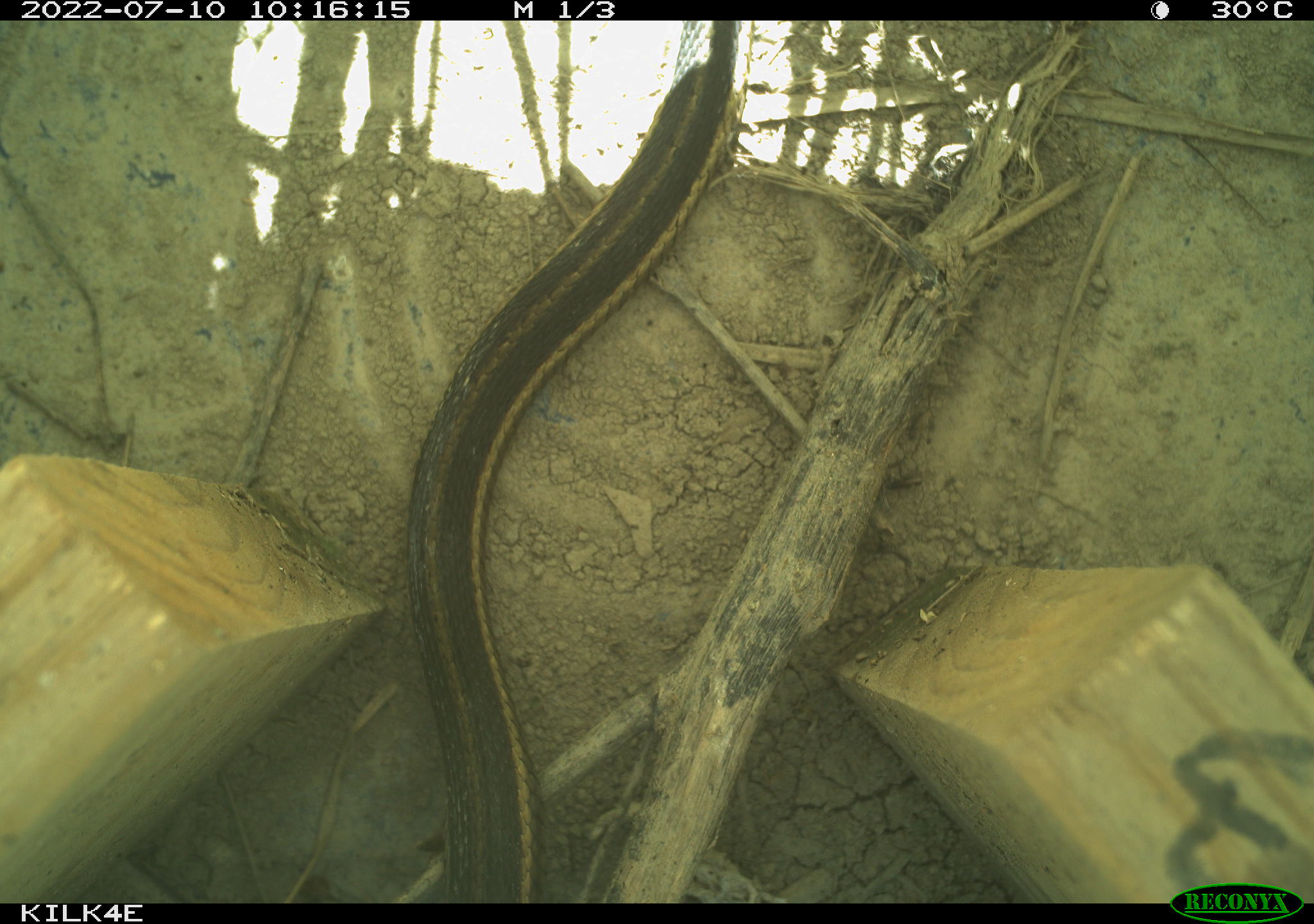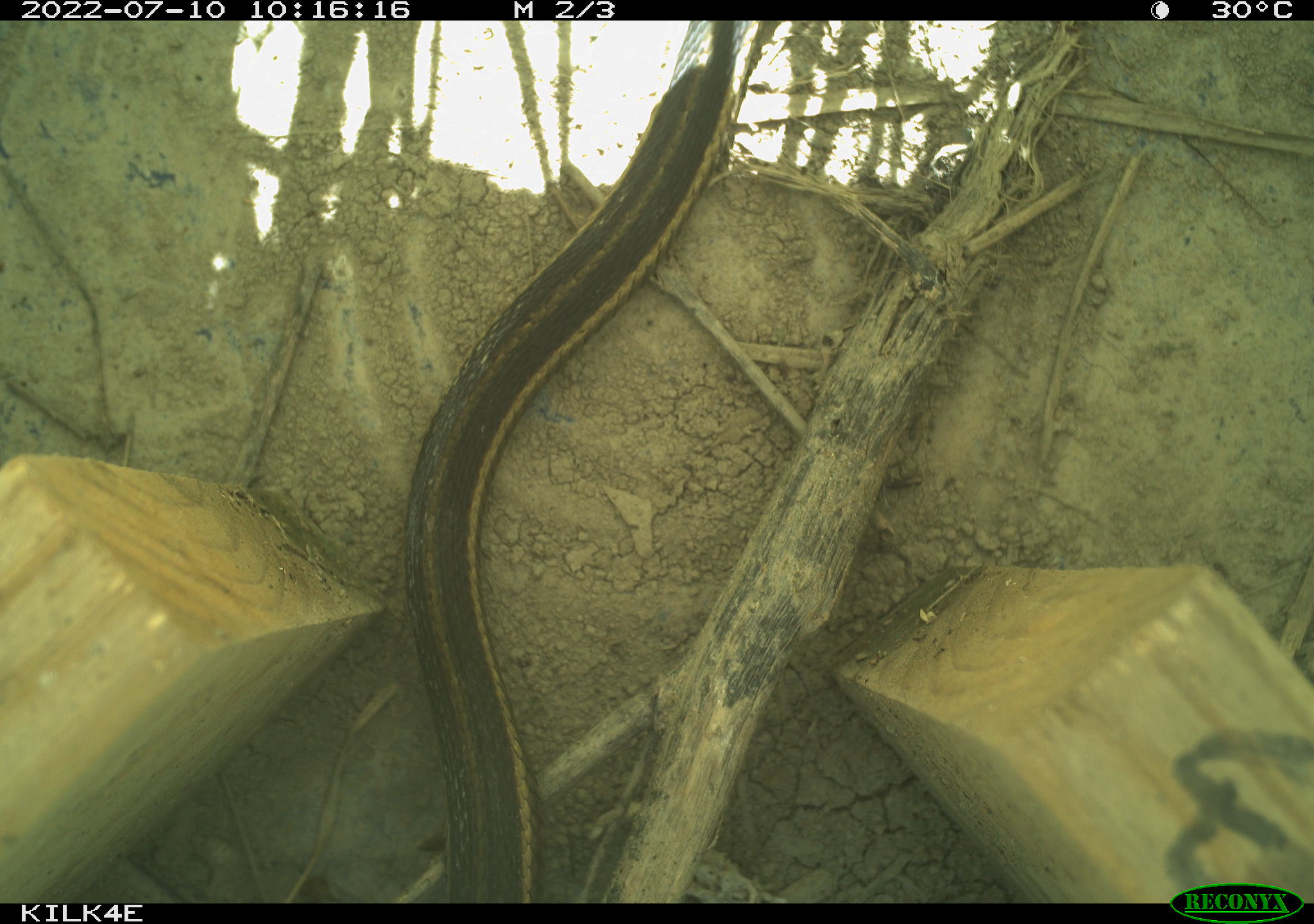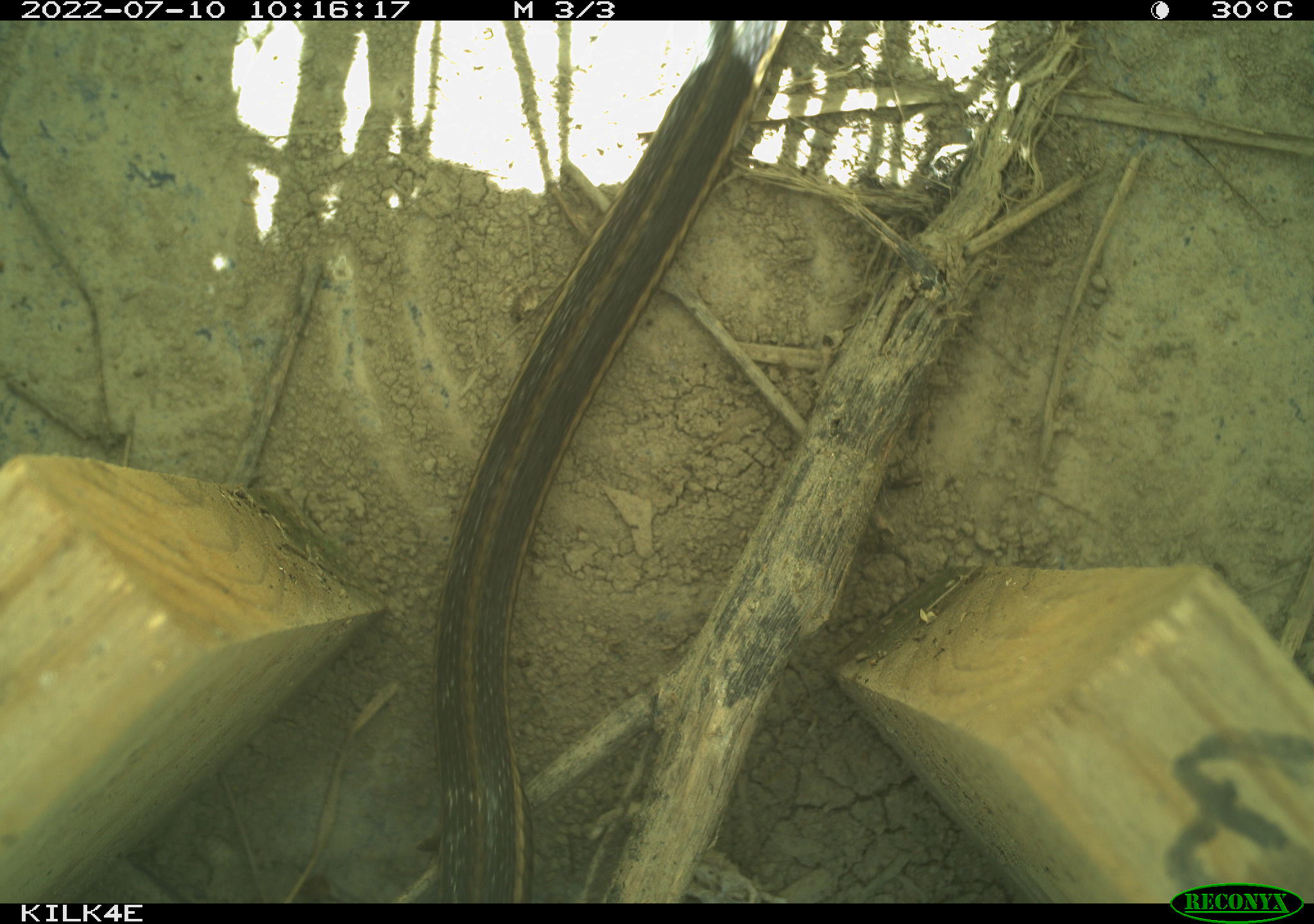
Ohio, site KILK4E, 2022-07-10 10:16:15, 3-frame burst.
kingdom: Animalia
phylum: Chordata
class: Reptilia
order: Squamata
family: Colubridae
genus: Thamnophis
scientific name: Thamnophis sirtalis sirtalis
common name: eastern gartersnake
Eastern gartersnake (Thamnophis sirtalis sirtalis).